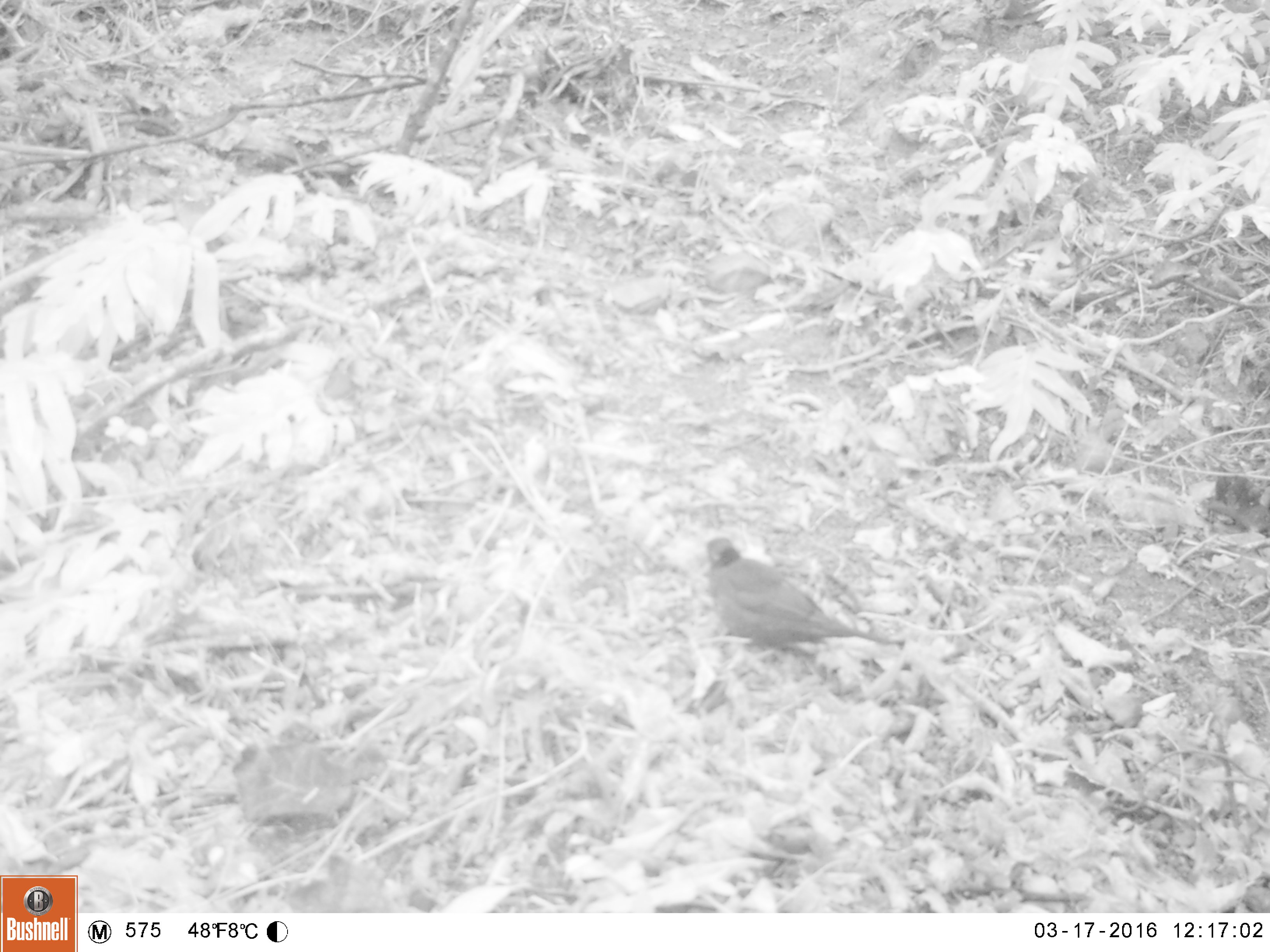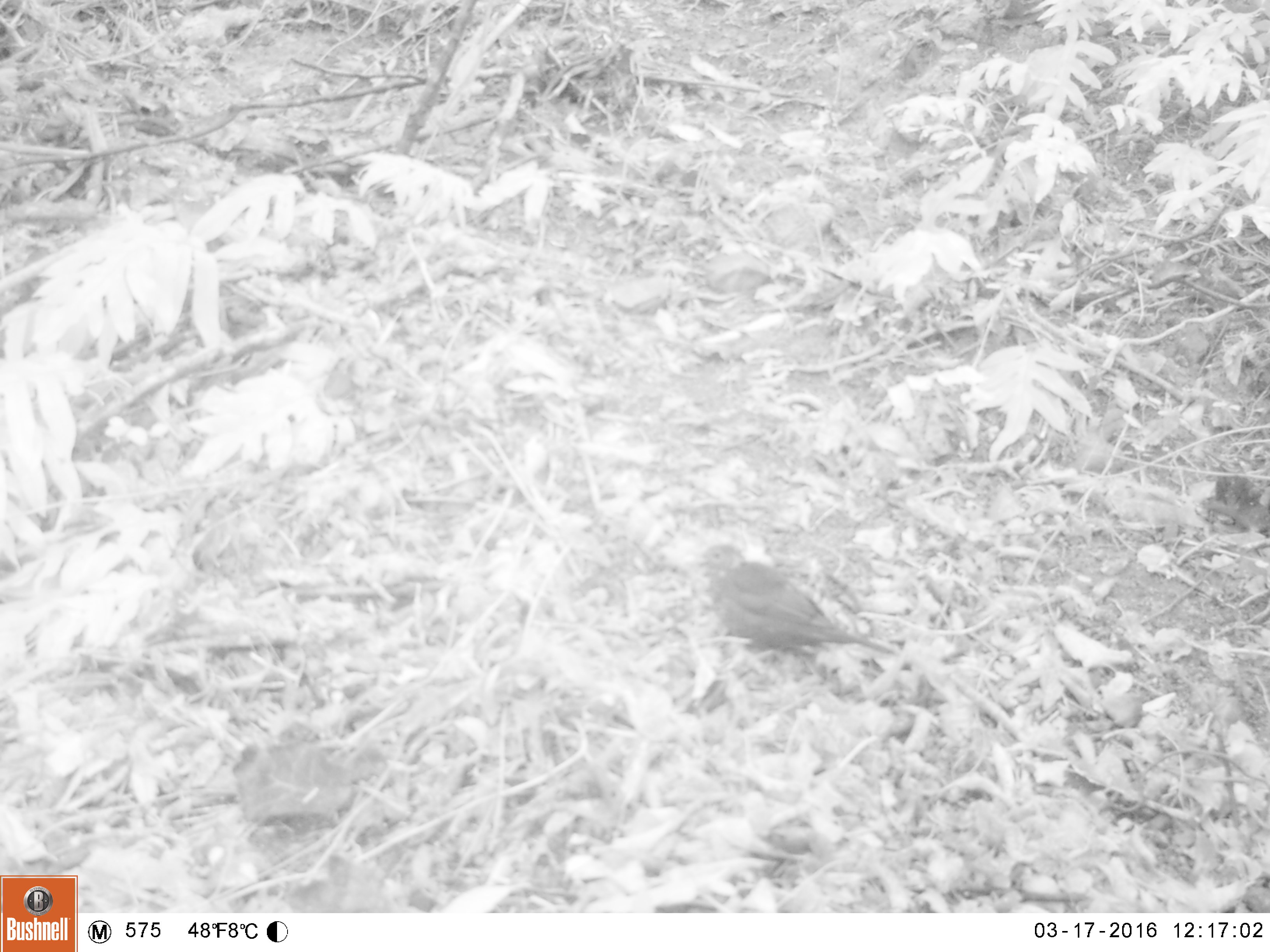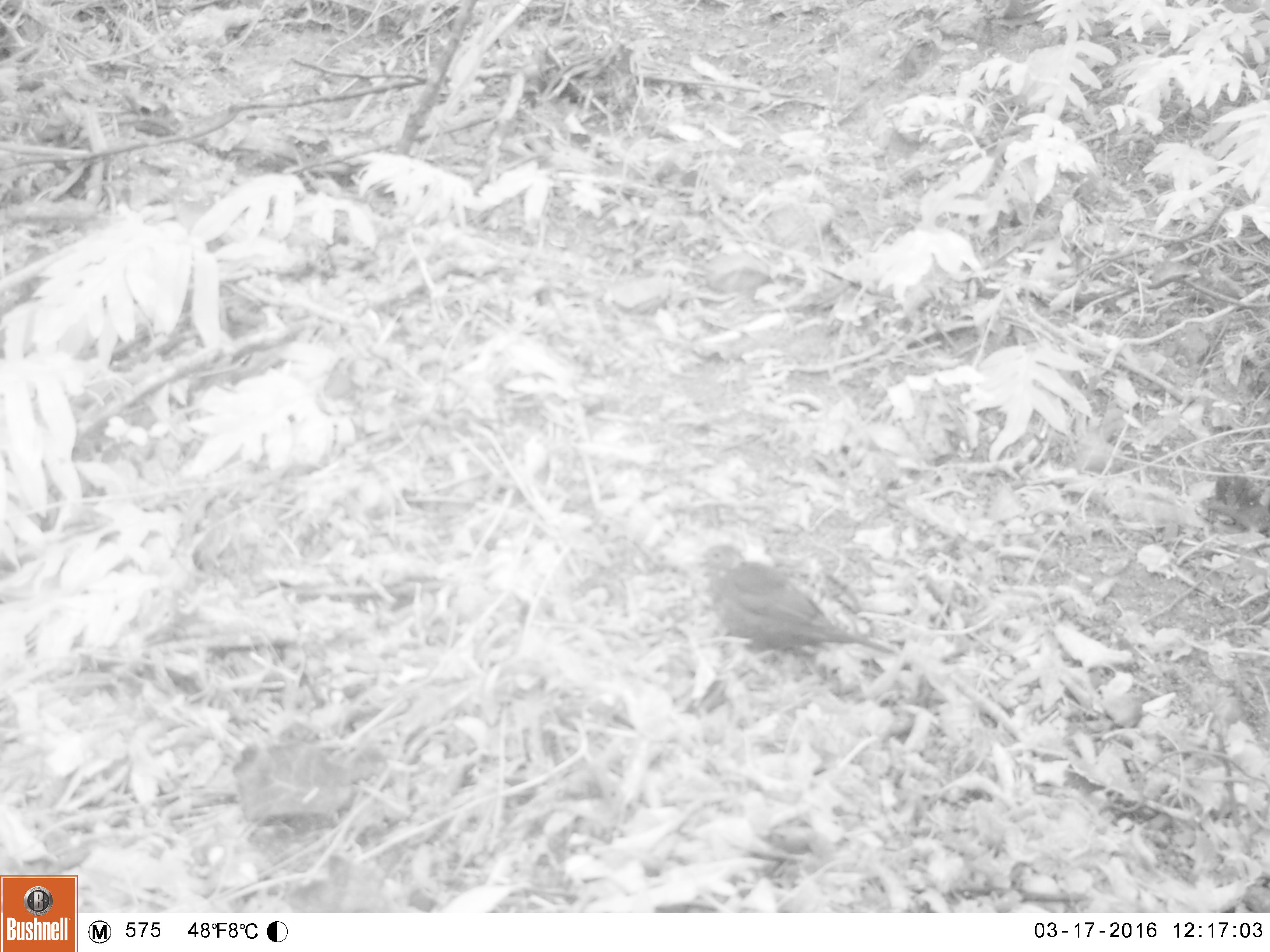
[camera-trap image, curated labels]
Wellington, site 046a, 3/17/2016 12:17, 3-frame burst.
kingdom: Animalia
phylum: Chordata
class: Aves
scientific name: Aves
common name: bird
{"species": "bird (Aves)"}